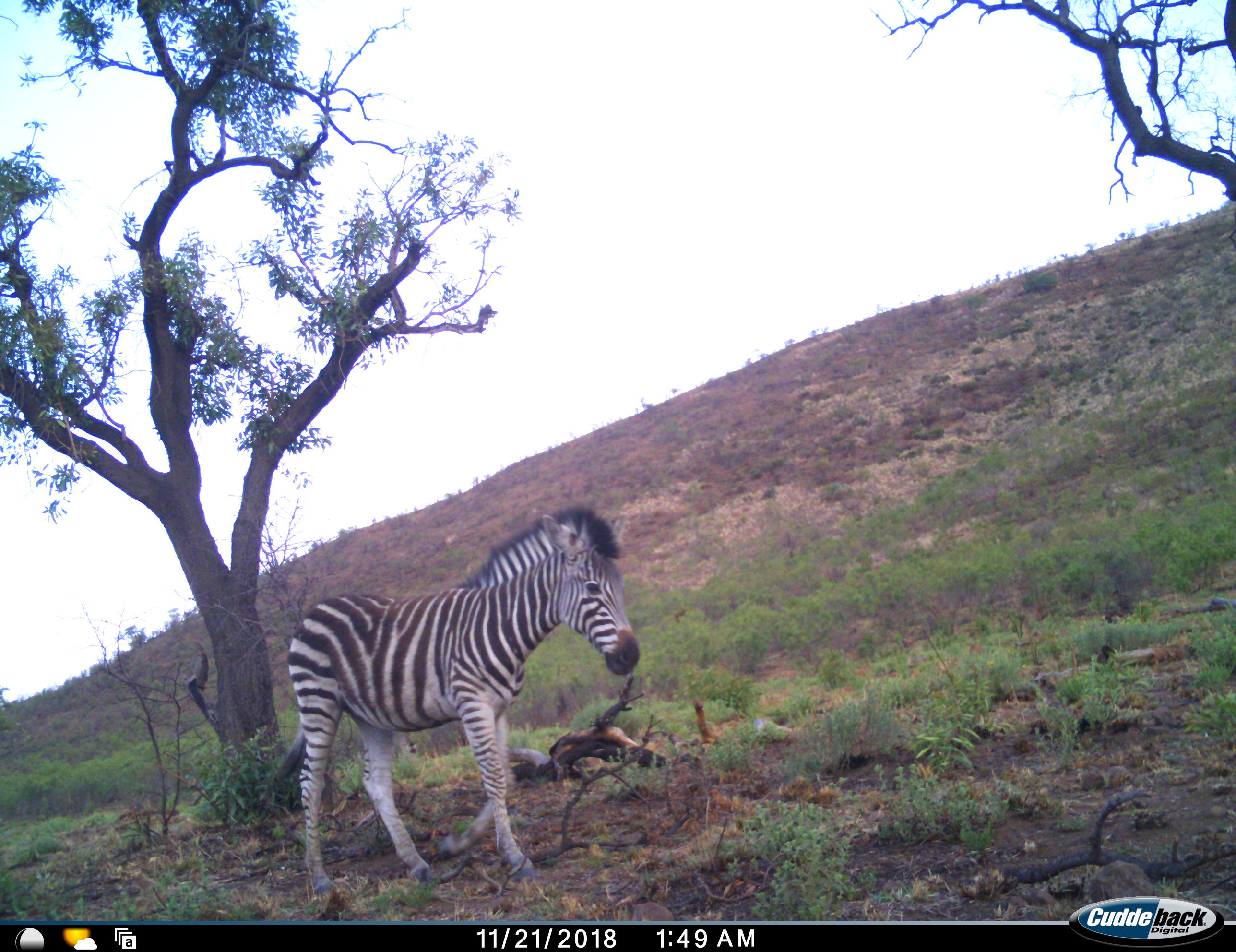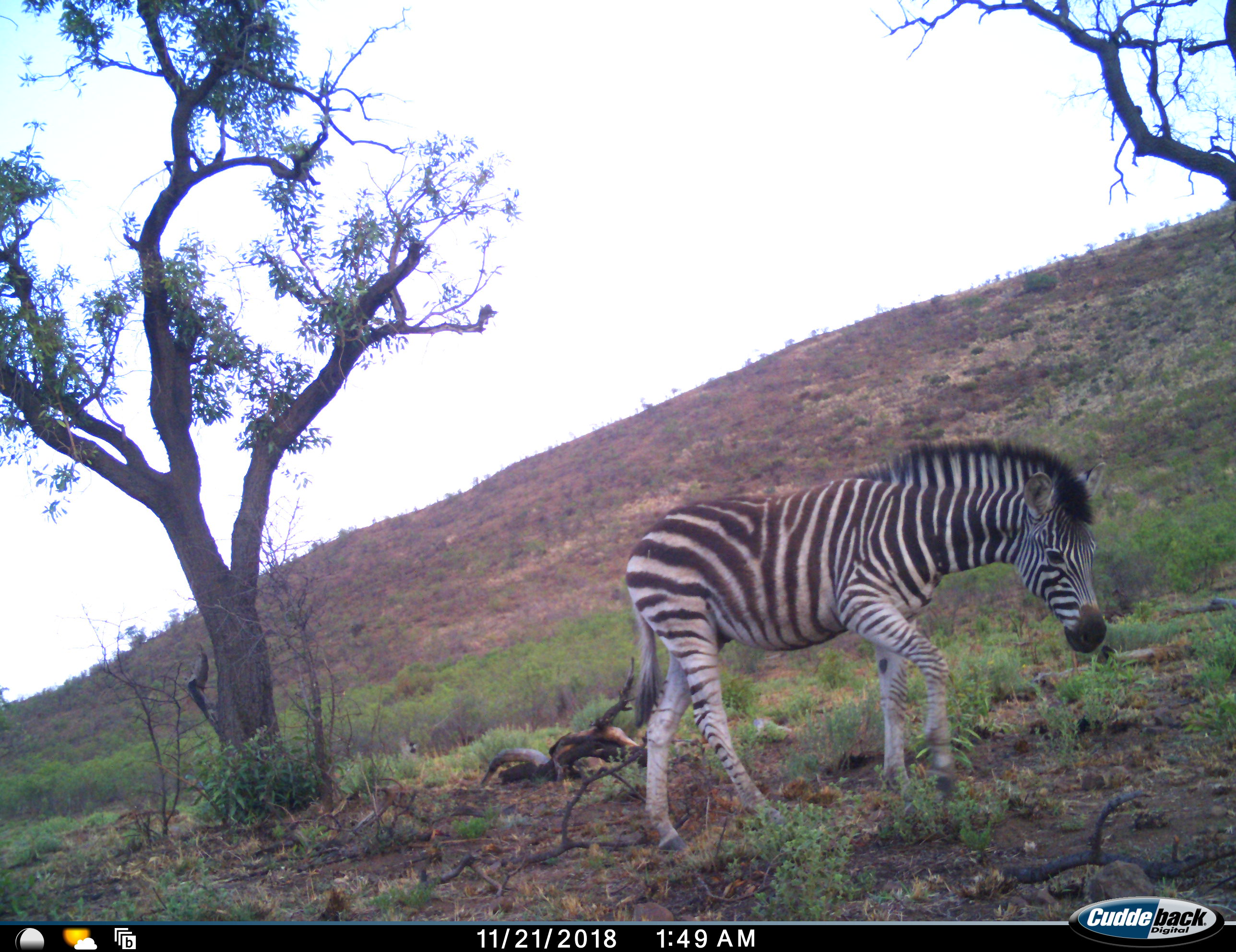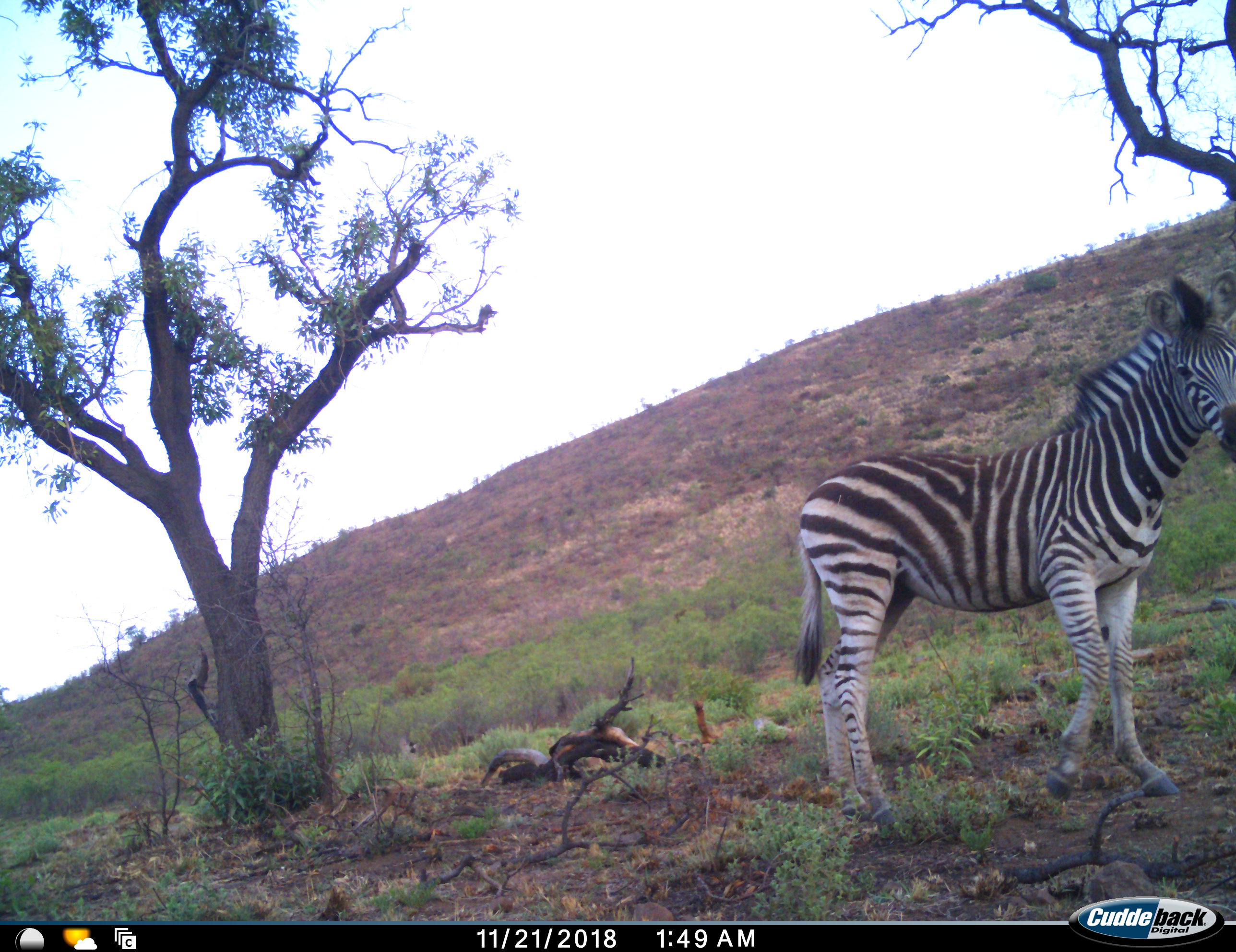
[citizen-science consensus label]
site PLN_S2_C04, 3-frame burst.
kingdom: Animalia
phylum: Chordata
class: Mammalia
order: Perissodactyla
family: Equidae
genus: Equus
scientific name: Equus quagga burchellii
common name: burchell's zebra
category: zebraburchells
Zebraburchells (burchell's zebra) (Equus quagga burchellii), count 1. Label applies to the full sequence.